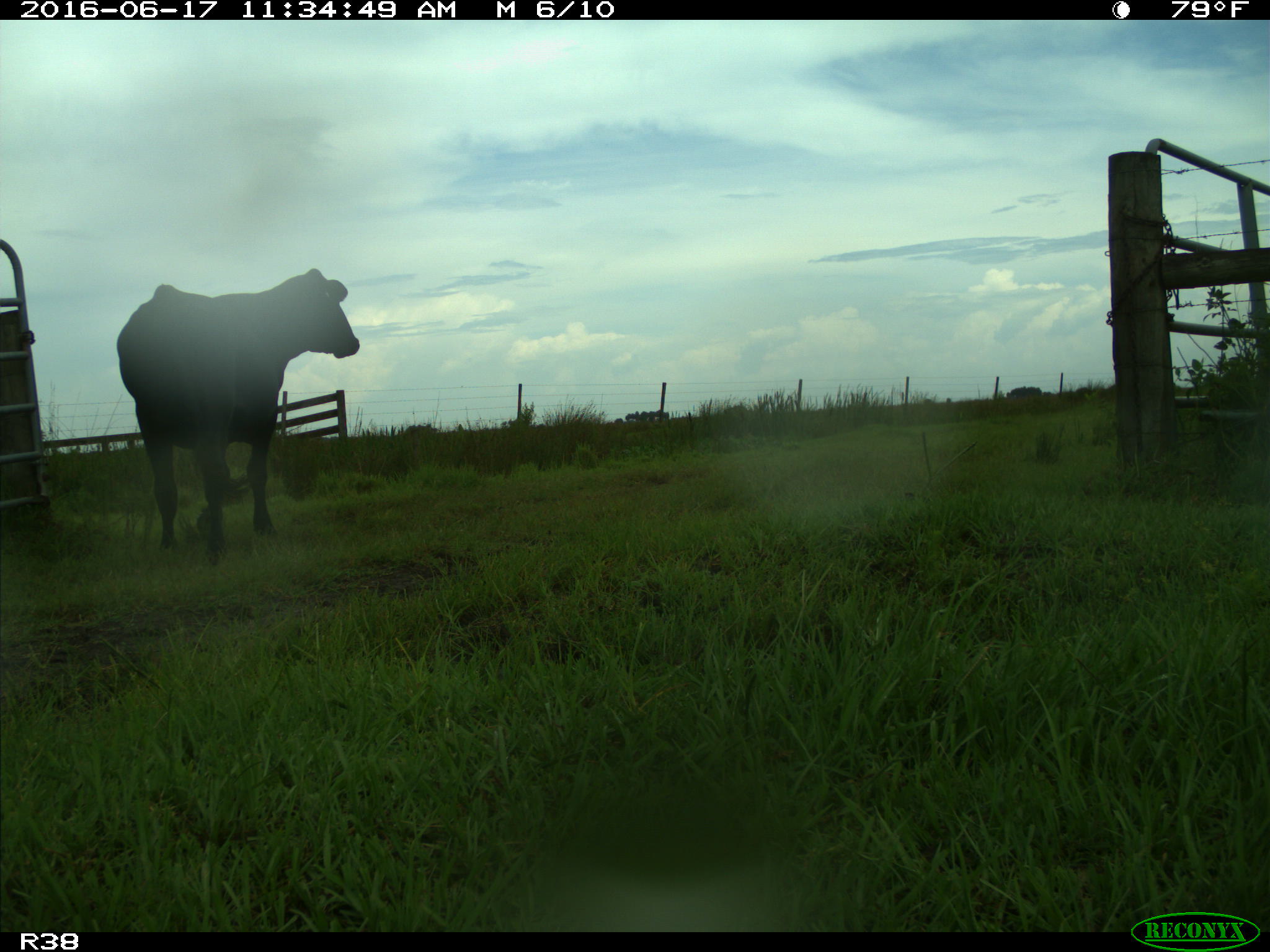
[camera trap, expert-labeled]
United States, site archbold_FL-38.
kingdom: Animalia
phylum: Chordata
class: Mammalia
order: Artiodactyla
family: Bovidae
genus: Bos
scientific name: Bos taurus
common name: domestic cow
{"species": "Bos taurus (domestic cow)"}